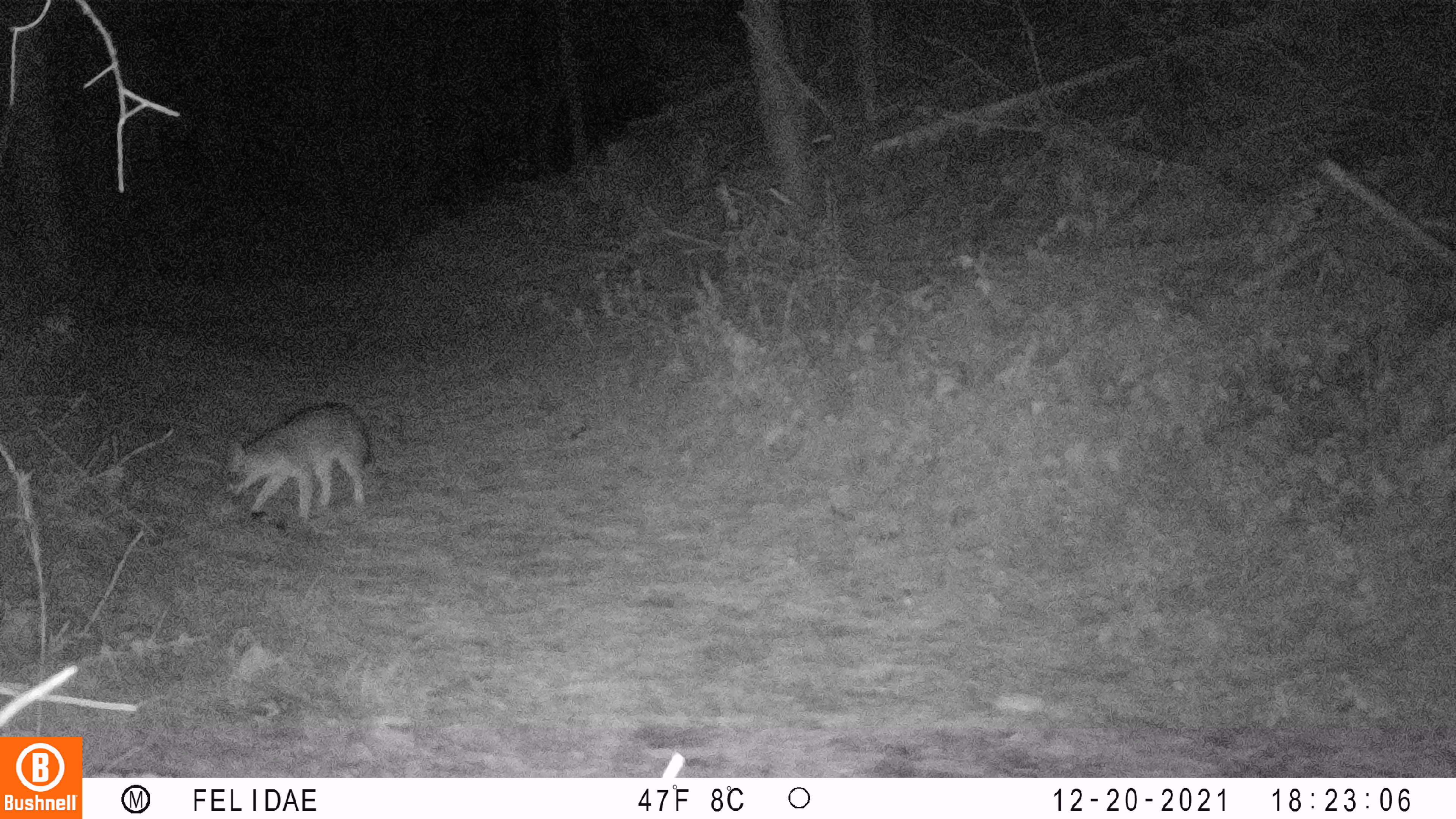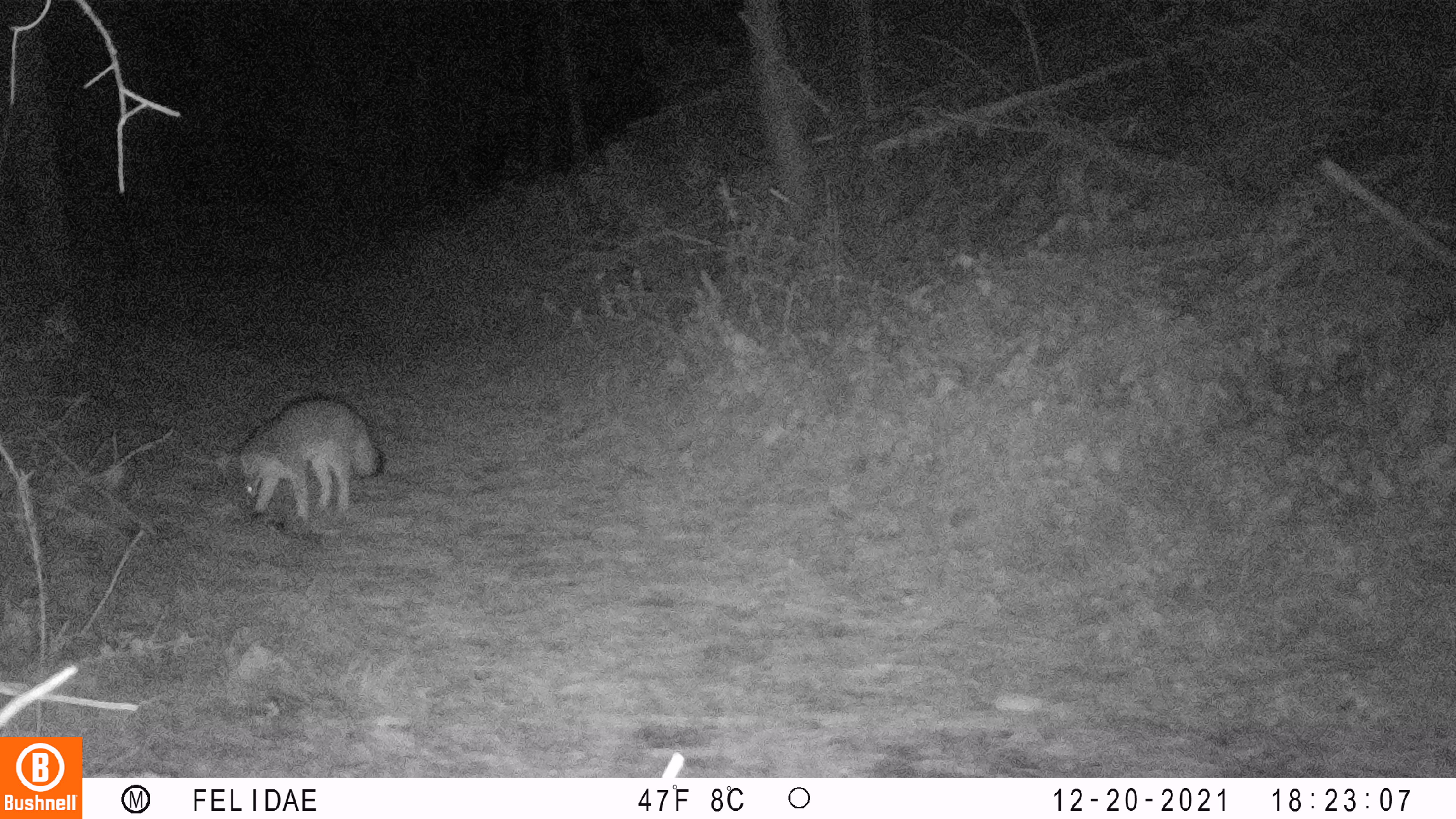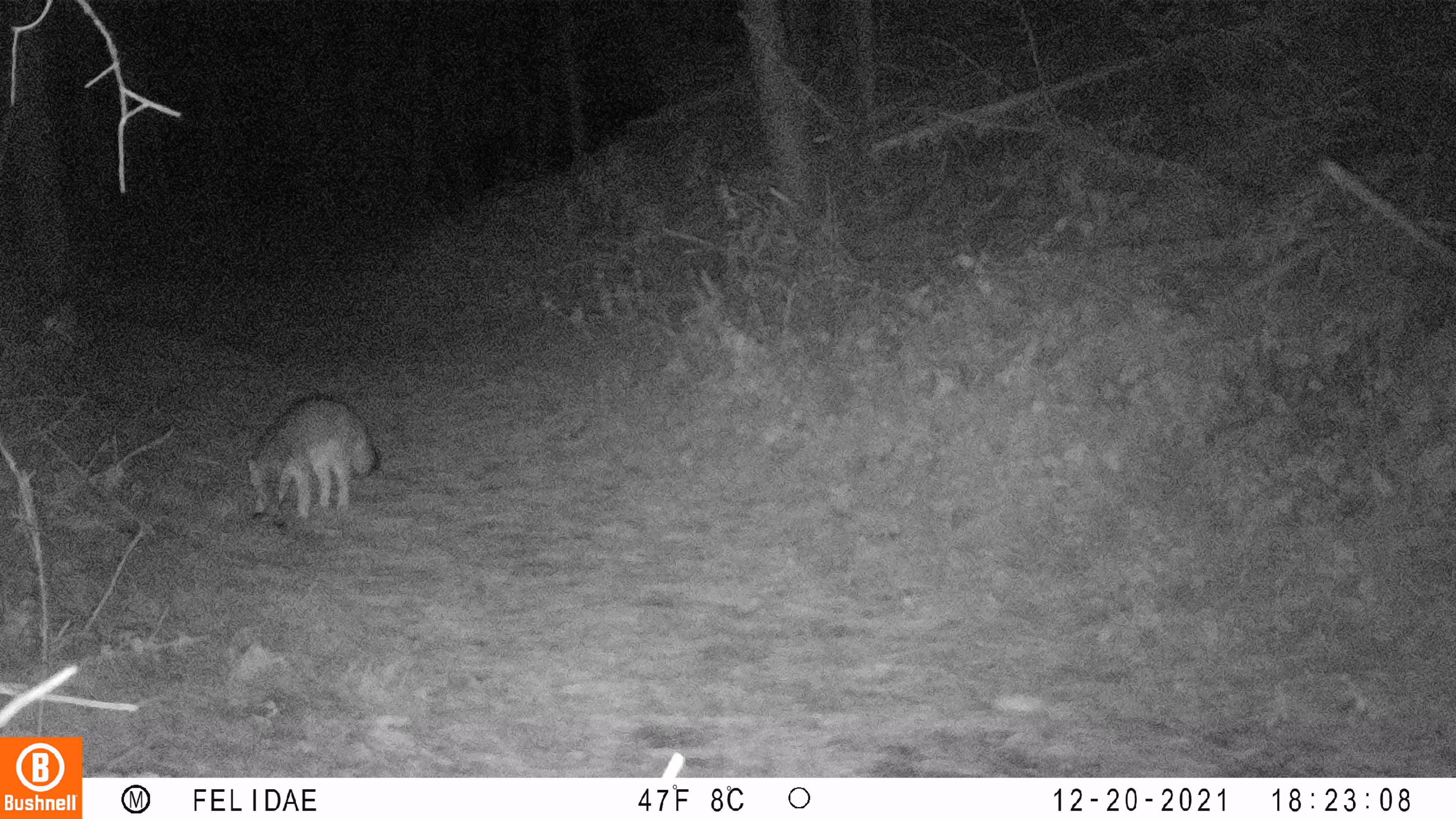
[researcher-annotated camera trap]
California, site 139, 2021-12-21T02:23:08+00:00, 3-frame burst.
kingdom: Animalia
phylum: Chordata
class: Mammalia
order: Carnivora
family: Canidae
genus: Urocyon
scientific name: Urocyon cinereoargenteus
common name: gray fox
Gray fox (Urocyon cinereoargenteus).